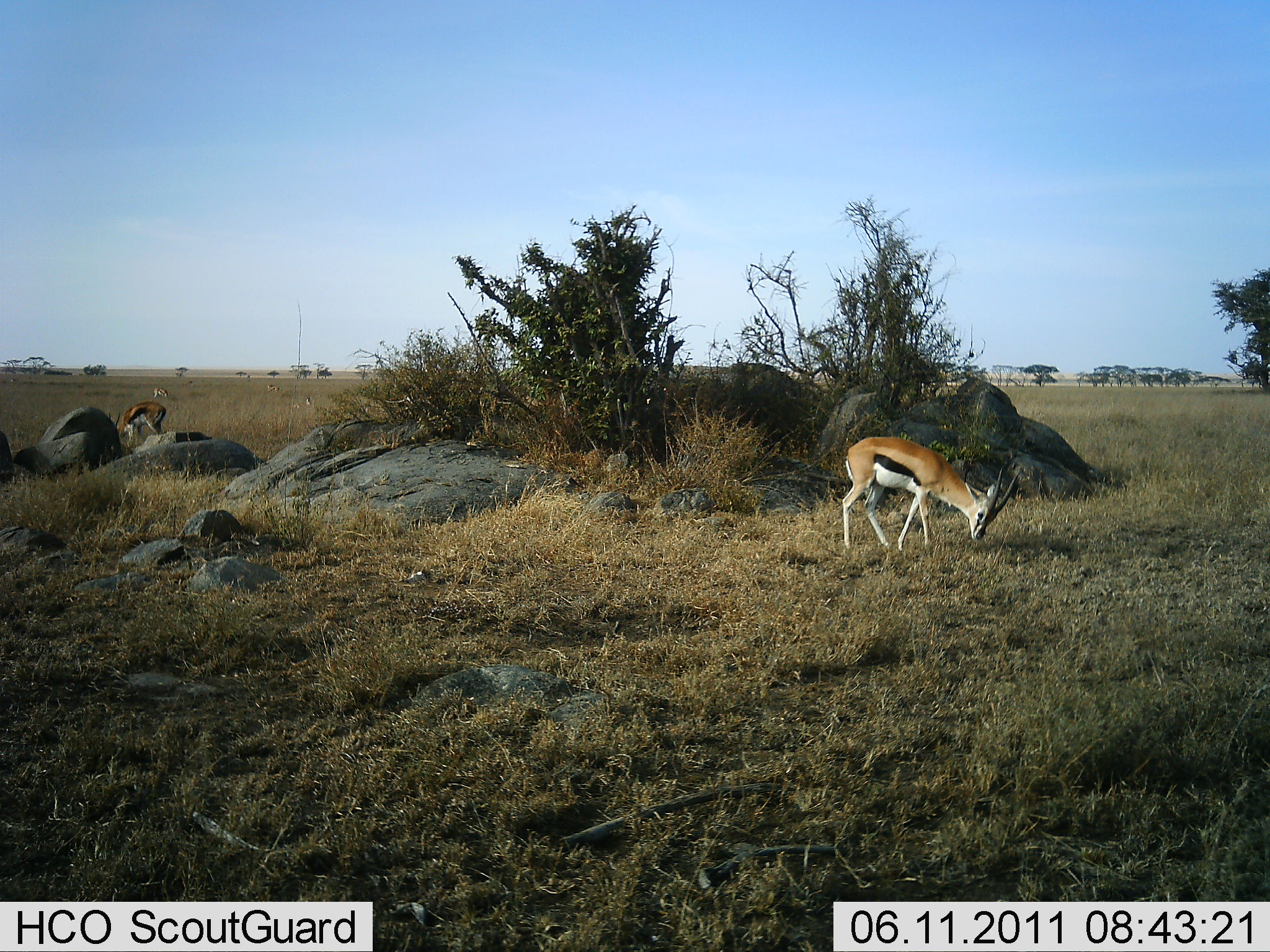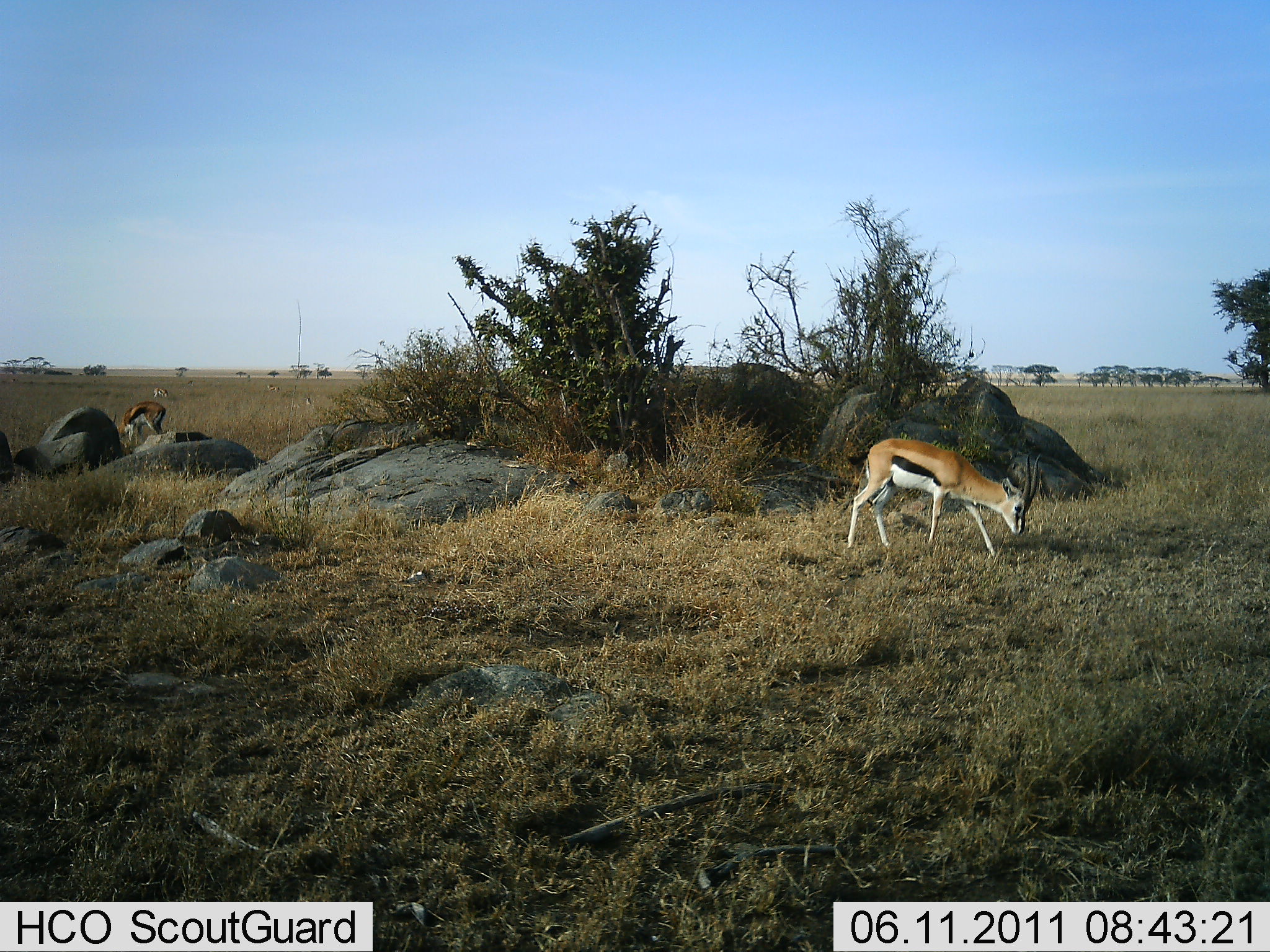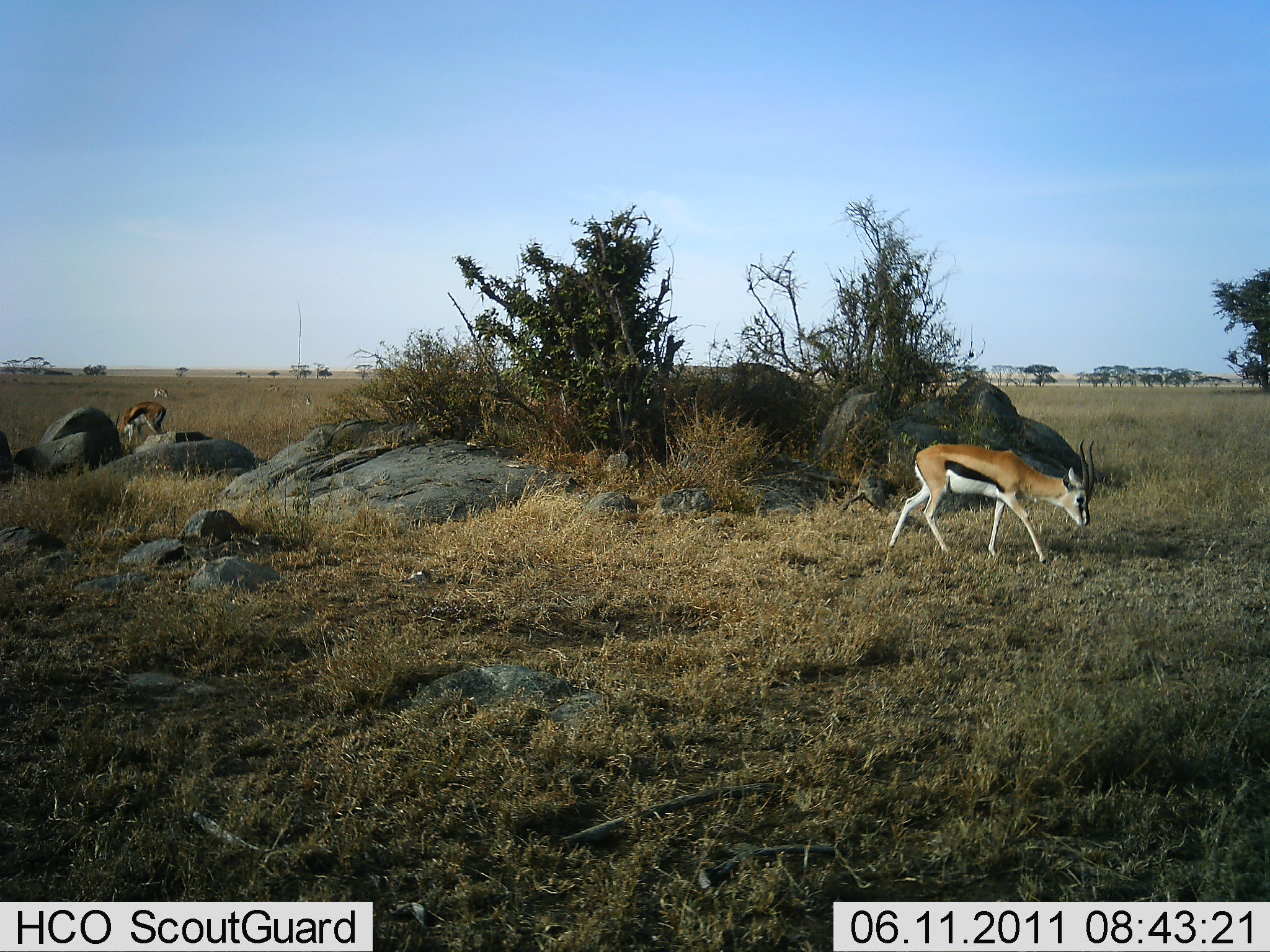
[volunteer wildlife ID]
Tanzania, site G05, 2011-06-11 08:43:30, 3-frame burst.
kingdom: Animalia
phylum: Chordata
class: Mammalia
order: Artiodactyla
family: Bovidae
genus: Eudorcas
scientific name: Eudorcas thomsonii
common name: thomson's gazelle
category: gazellethomsons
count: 2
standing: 18%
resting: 0%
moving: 55%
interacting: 0%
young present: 0%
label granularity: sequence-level